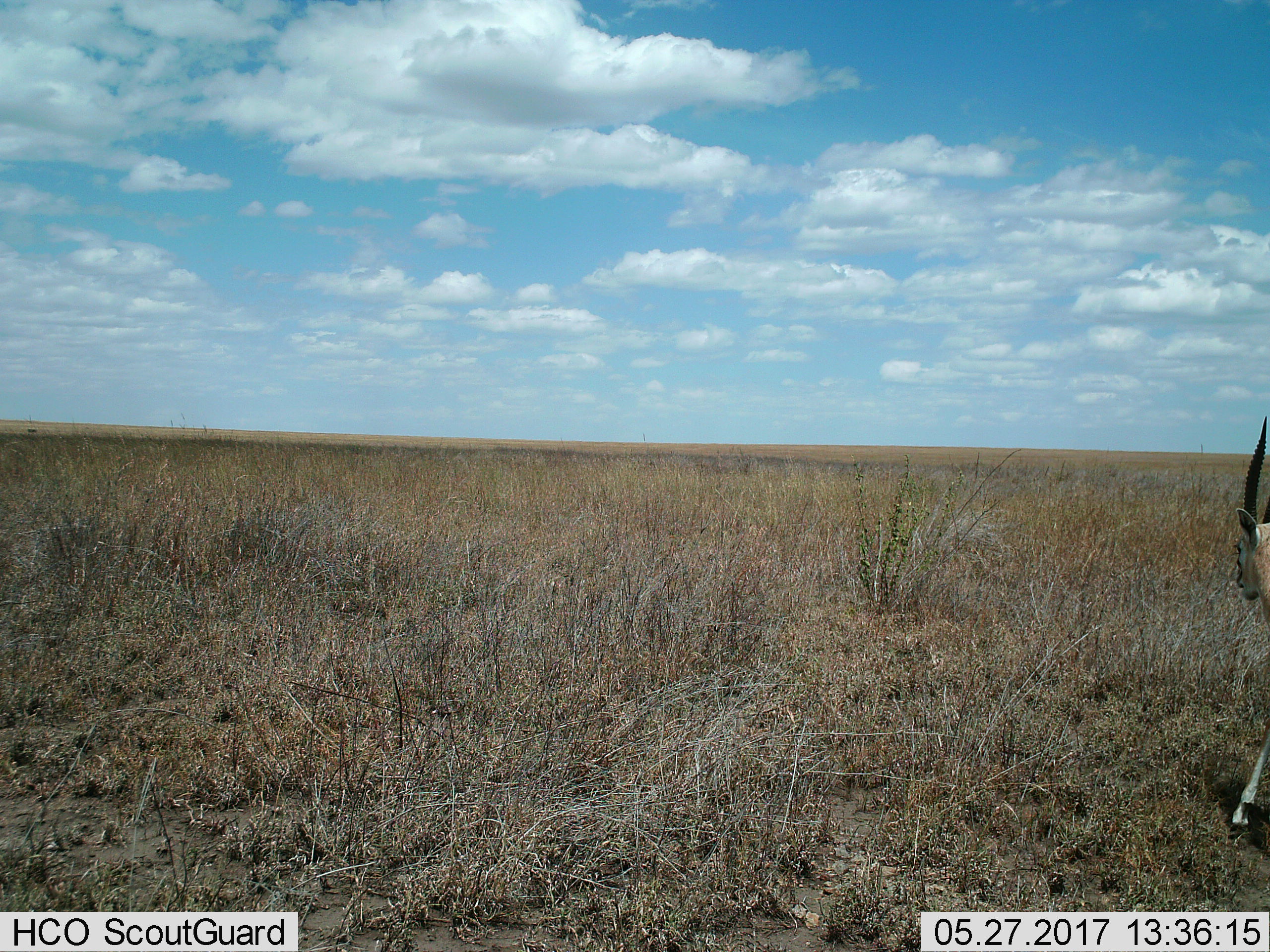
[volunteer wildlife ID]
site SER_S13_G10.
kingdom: Animalia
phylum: Chordata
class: Mammalia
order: Artiodactyla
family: Bovidae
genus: Eudorcas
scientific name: Eudorcas thomsonii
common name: thomson's gazelle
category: gazellethomsons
Gazellethomsons (thomson's gazelle) (Eudorcas thomsonii), count 1. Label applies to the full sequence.